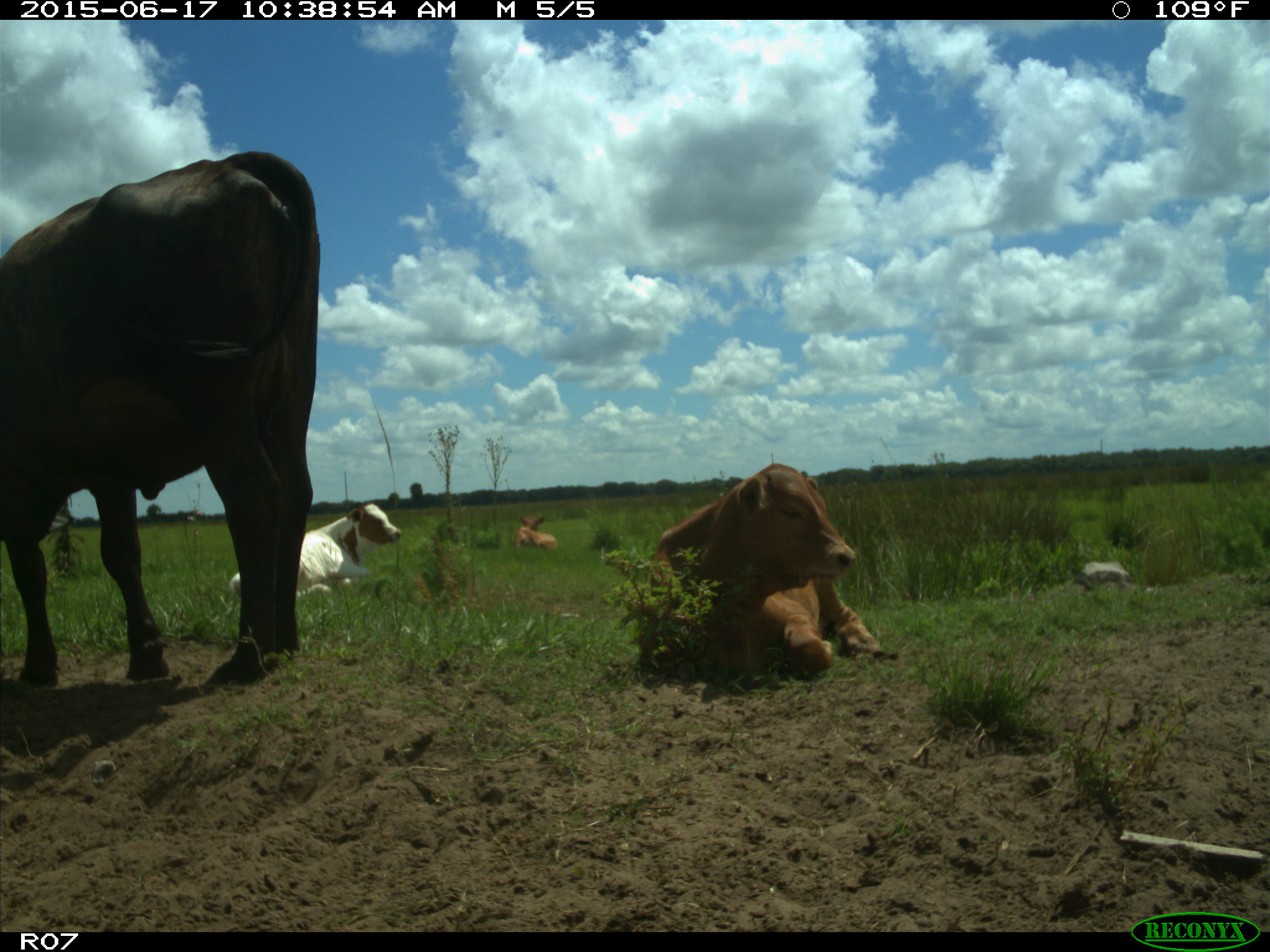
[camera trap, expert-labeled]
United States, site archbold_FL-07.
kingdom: Animalia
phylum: Chordata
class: Mammalia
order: Artiodactyla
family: Bovidae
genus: Bos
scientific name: Bos taurus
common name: domestic cow